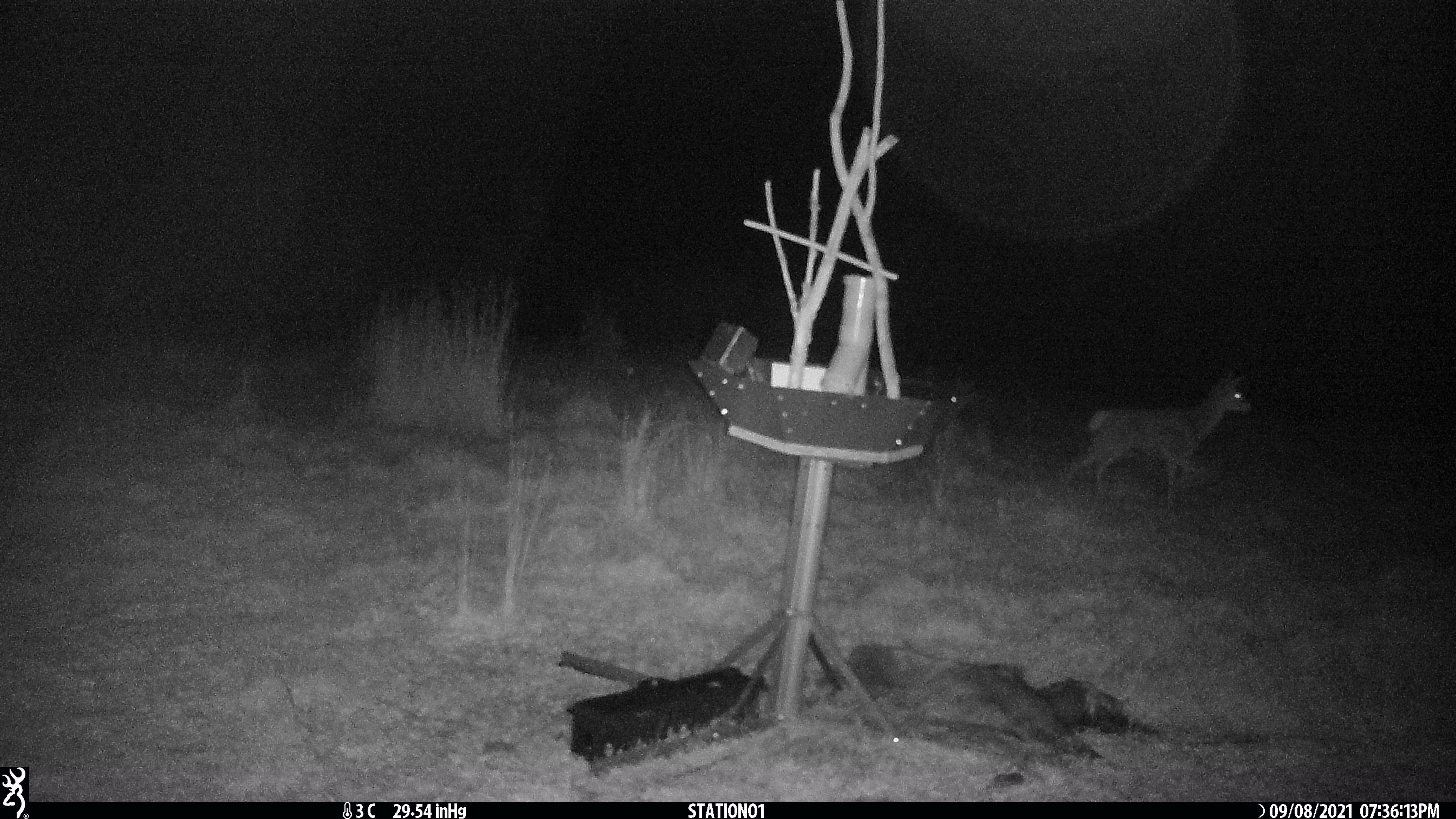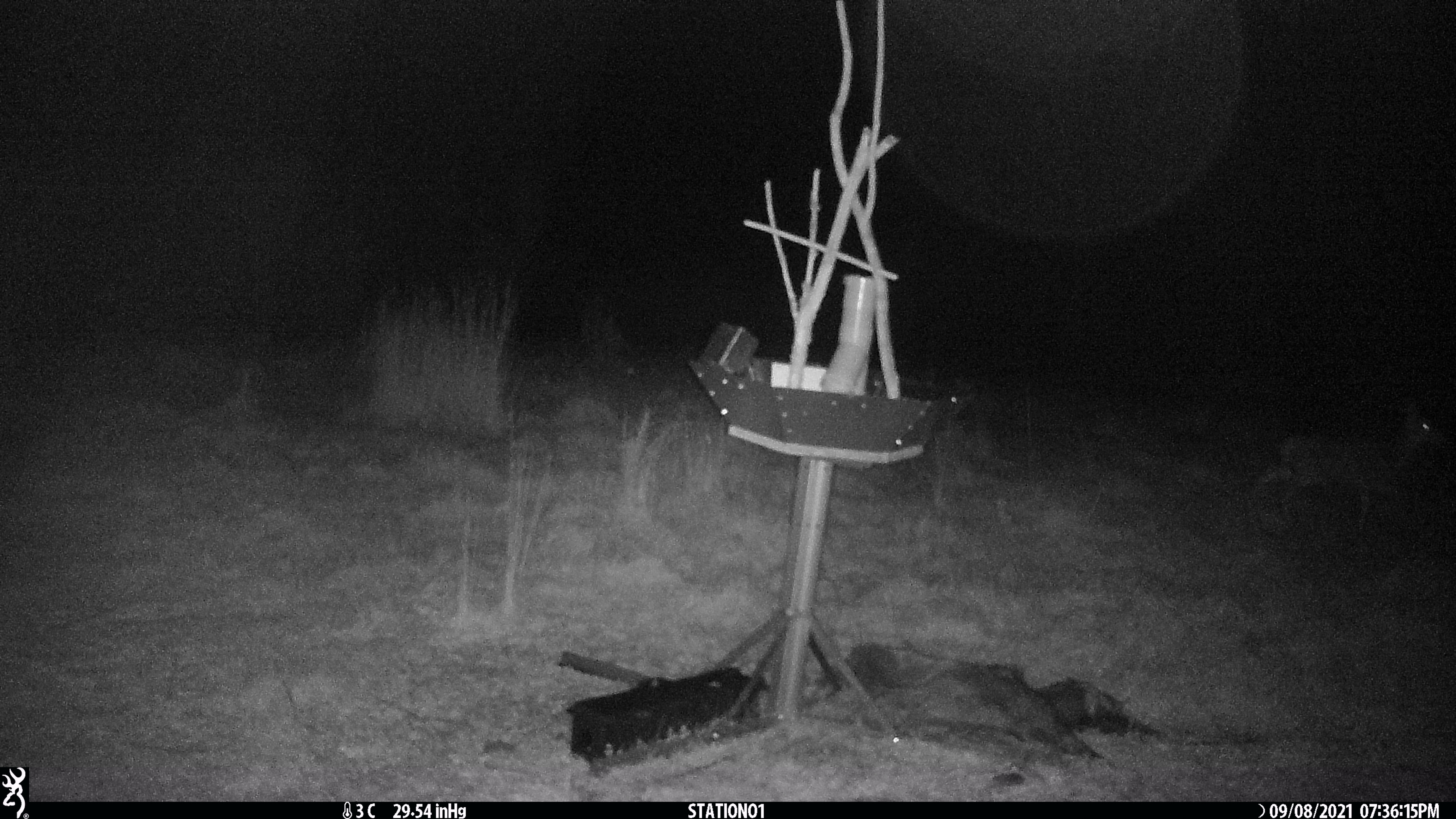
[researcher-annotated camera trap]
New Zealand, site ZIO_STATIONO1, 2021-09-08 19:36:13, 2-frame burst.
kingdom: Animalia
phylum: Chordata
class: Mammalia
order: Artiodactyla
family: Cervidae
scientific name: Cervidae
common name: deer